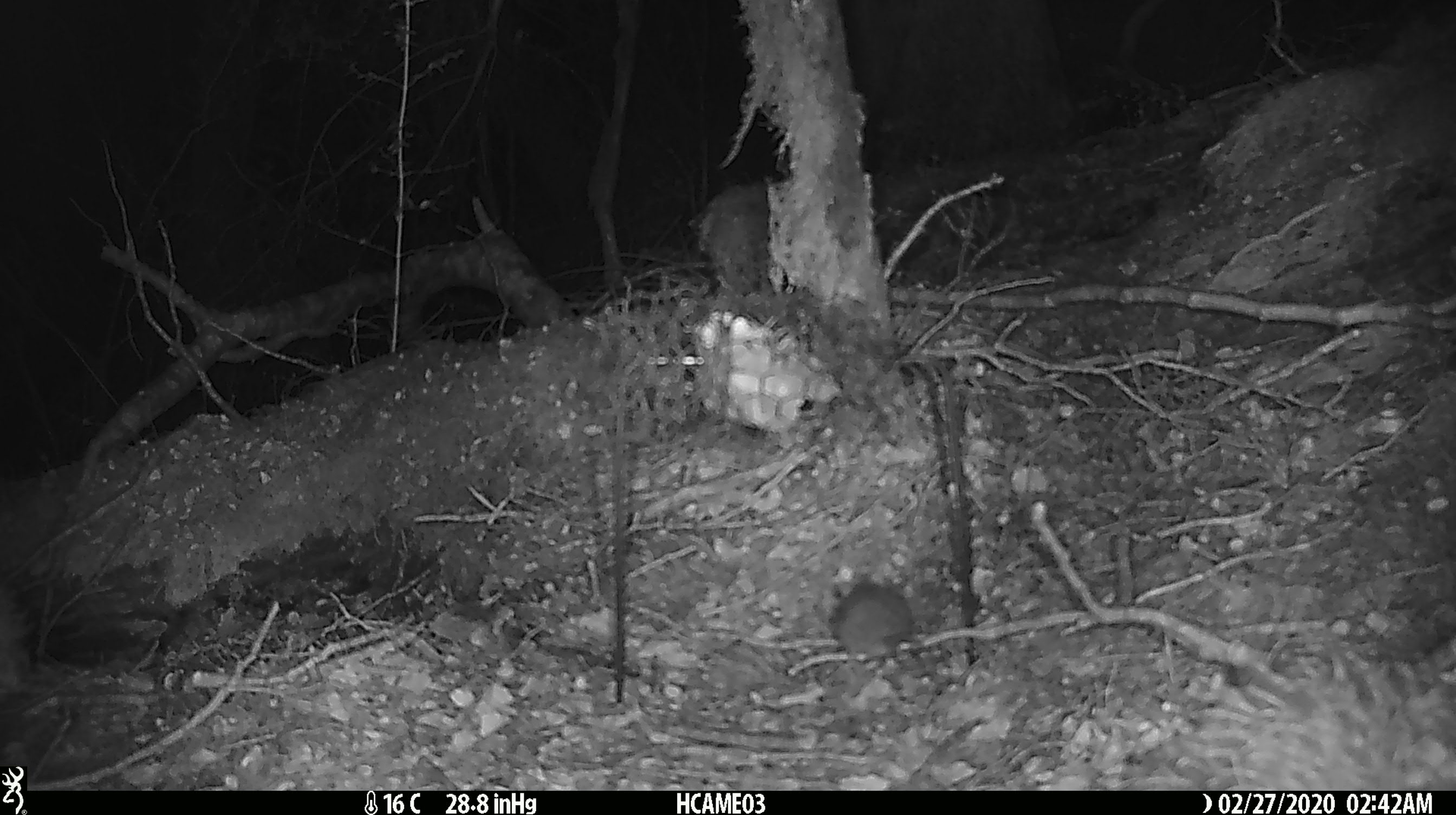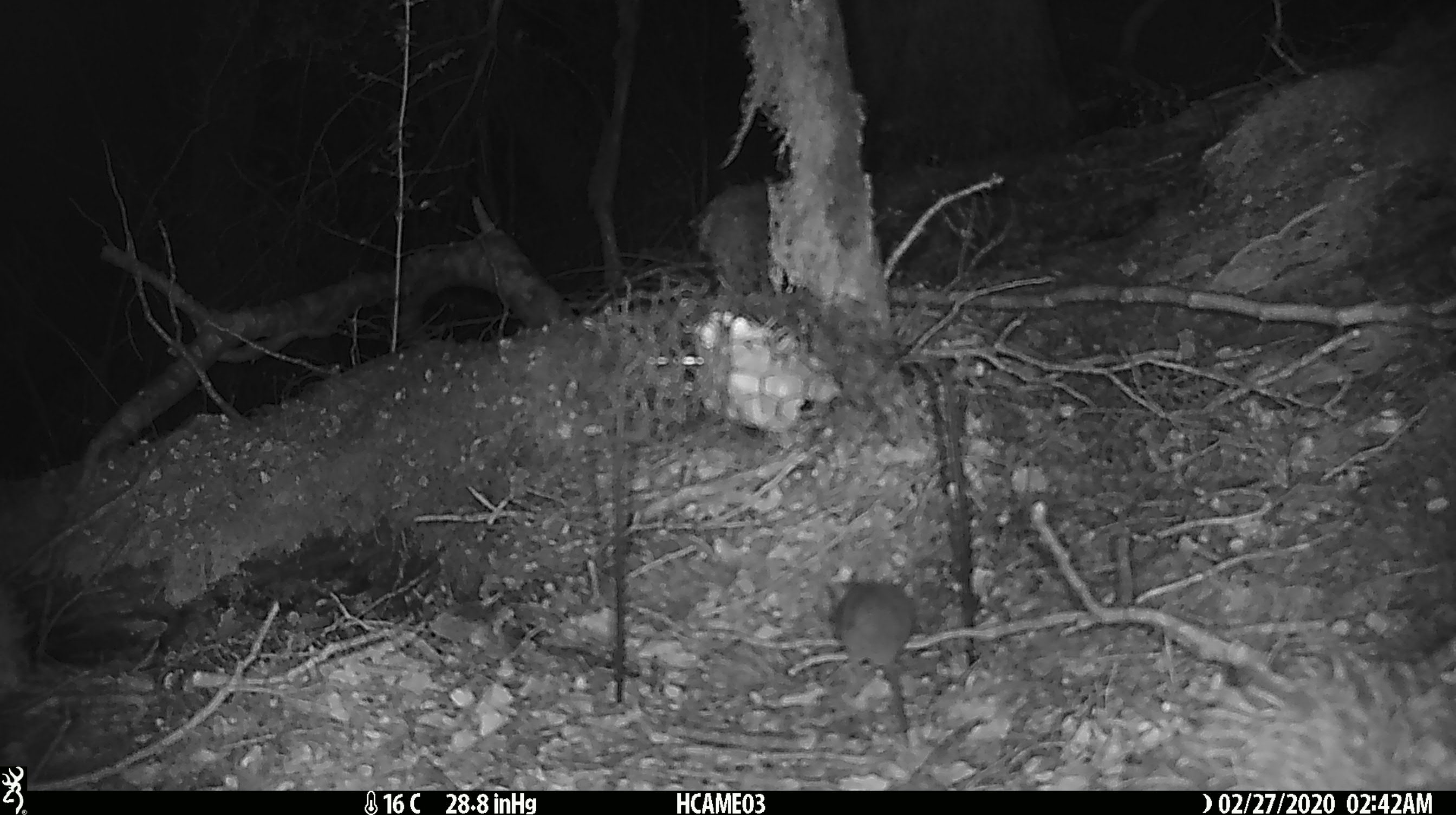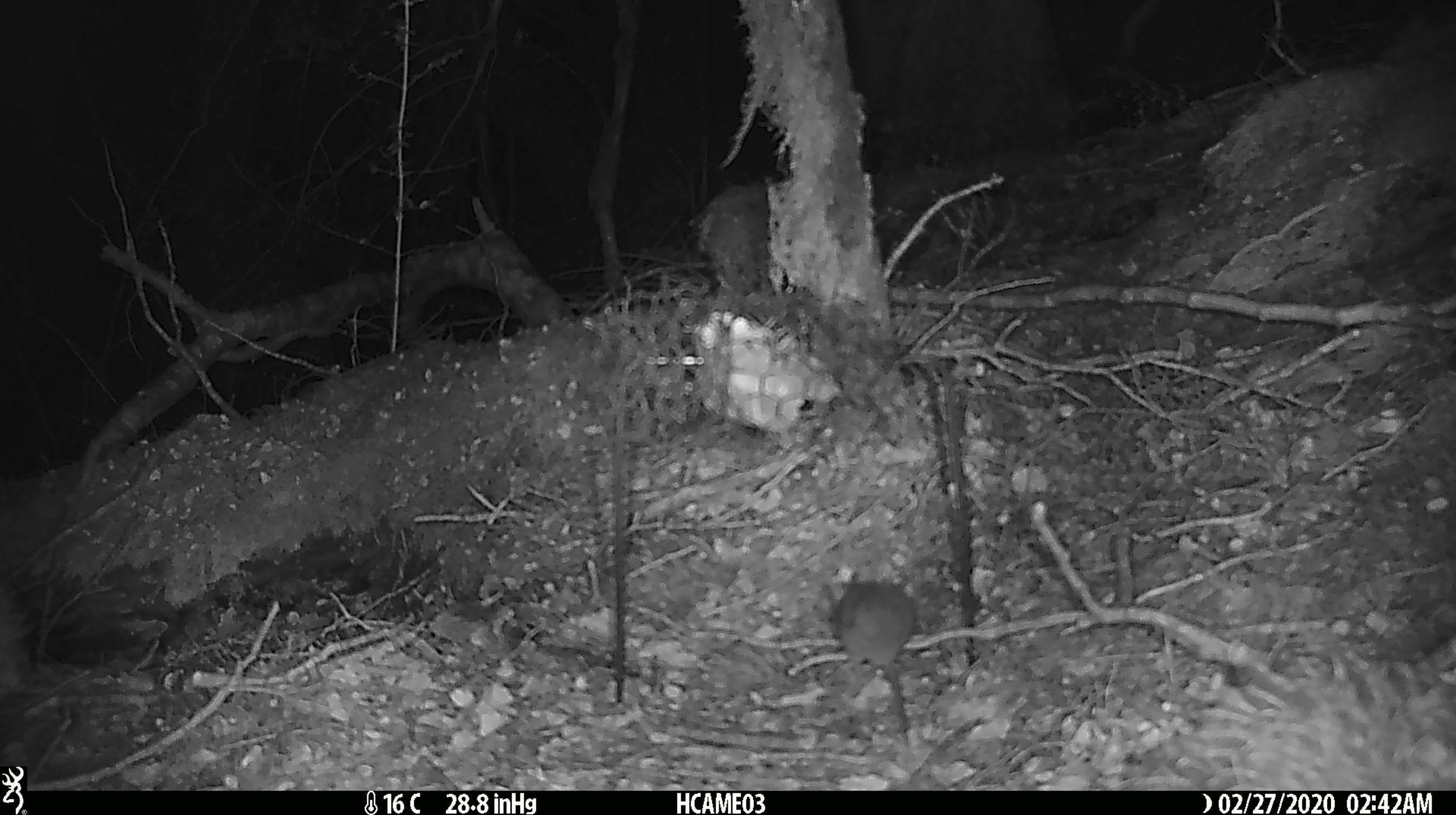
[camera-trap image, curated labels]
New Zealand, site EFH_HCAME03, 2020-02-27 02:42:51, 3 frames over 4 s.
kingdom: Animalia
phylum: Chordata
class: Mammalia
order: Rodentia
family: Muridae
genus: Mus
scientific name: Mus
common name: mouse